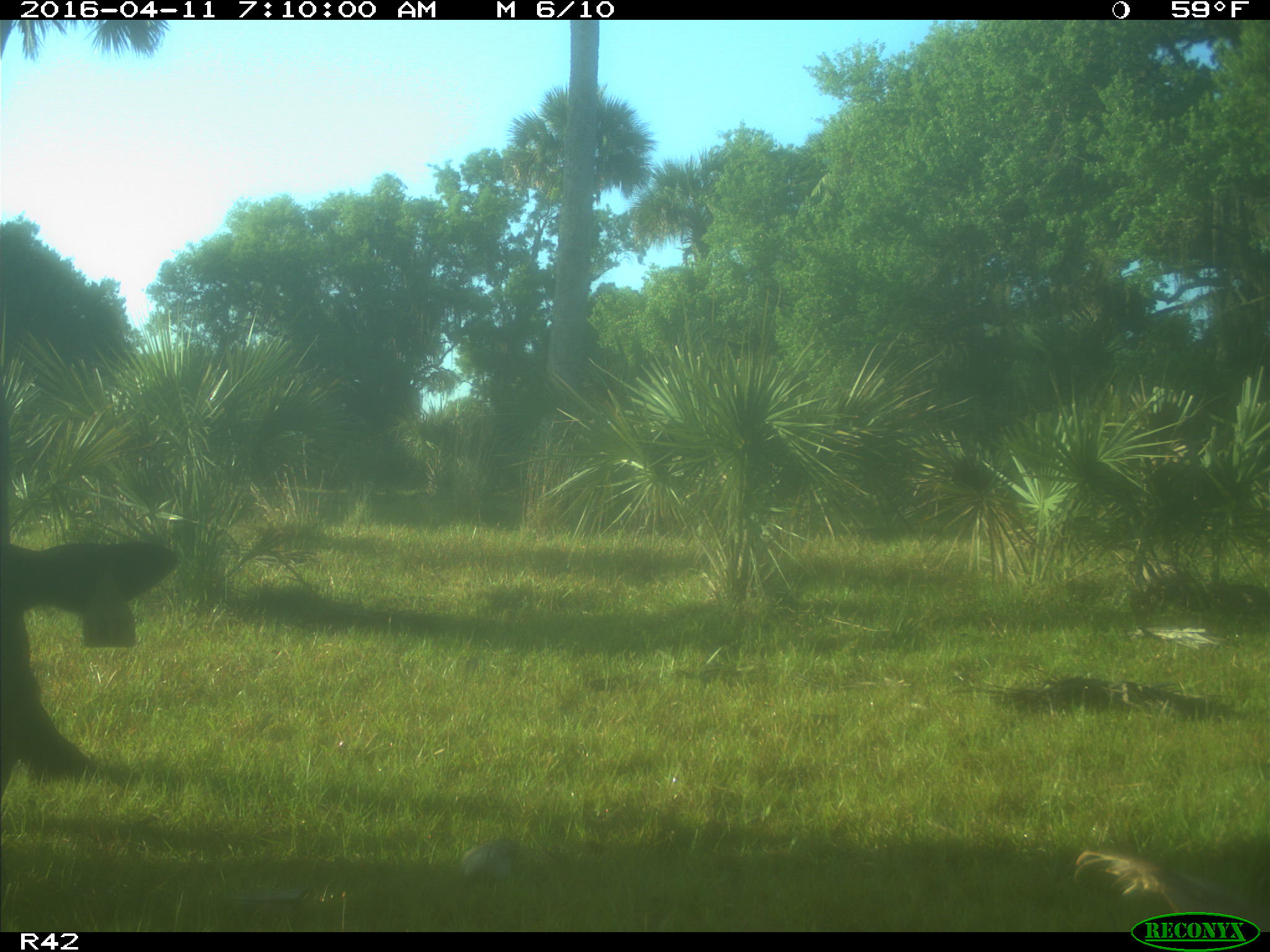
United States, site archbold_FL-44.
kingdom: Animalia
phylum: Chordata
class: Mammalia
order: Artiodactyla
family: Bovidae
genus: Bos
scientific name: Bos taurus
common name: domestic cow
Bos taurus (domestic cow).